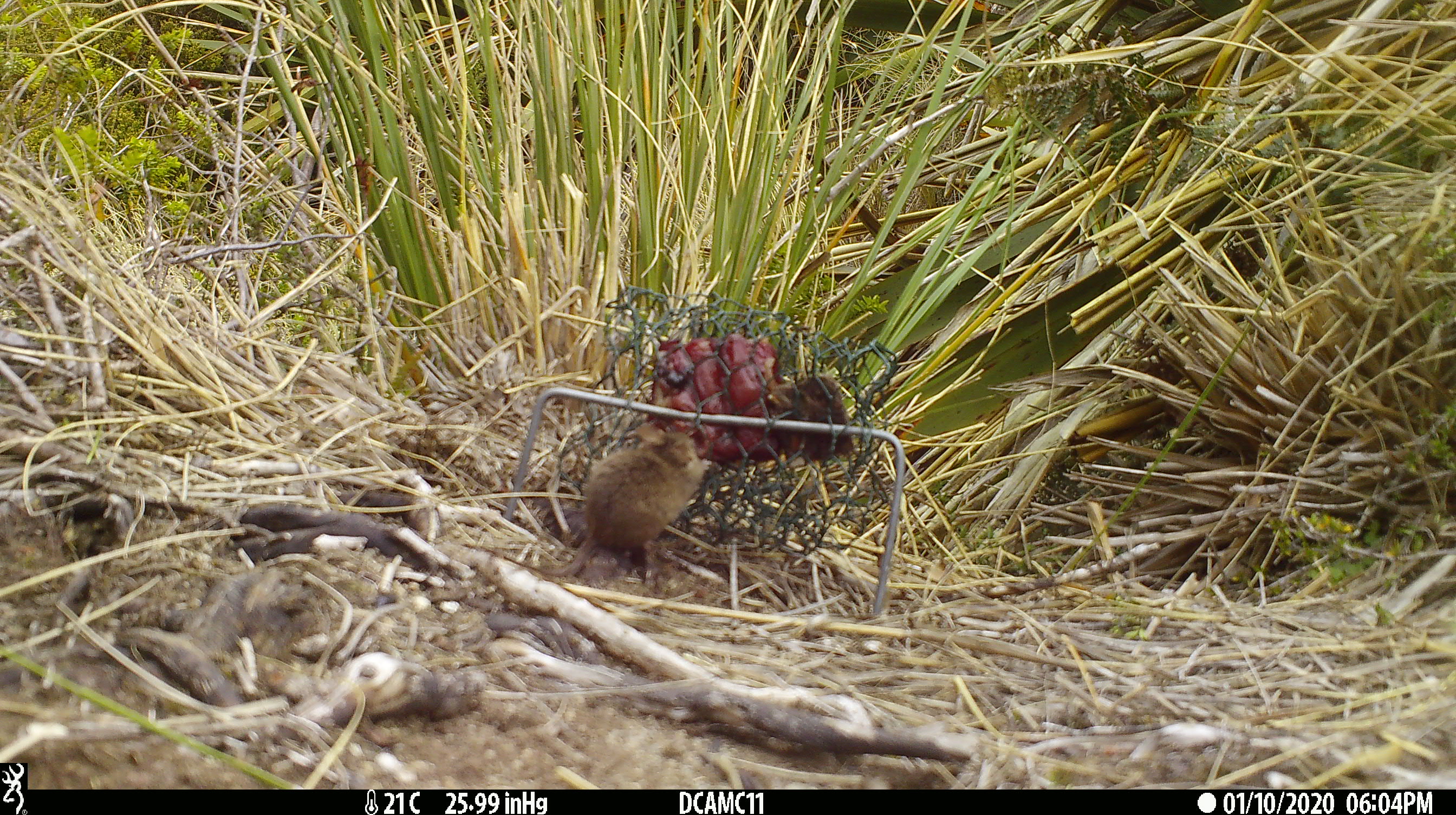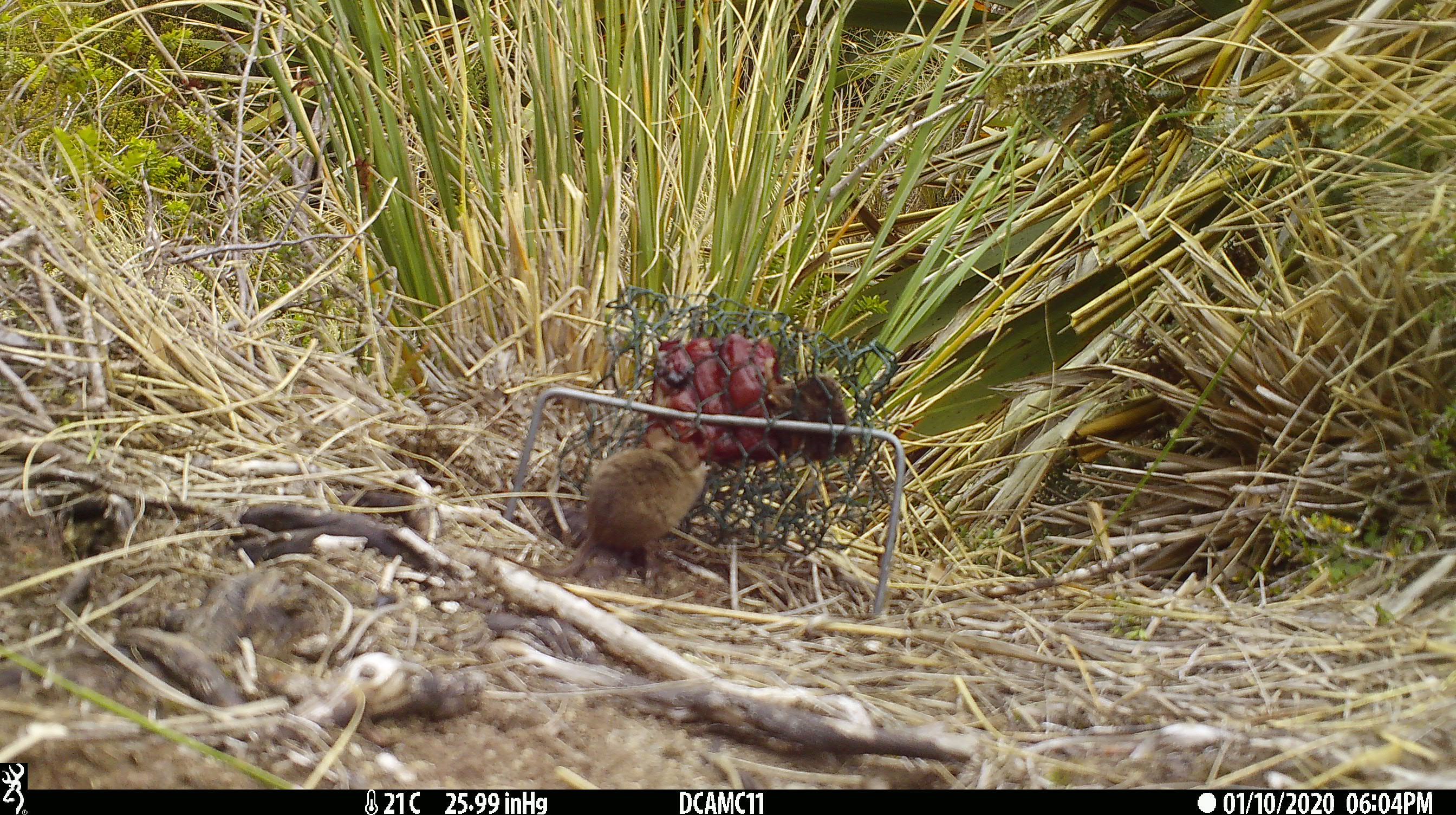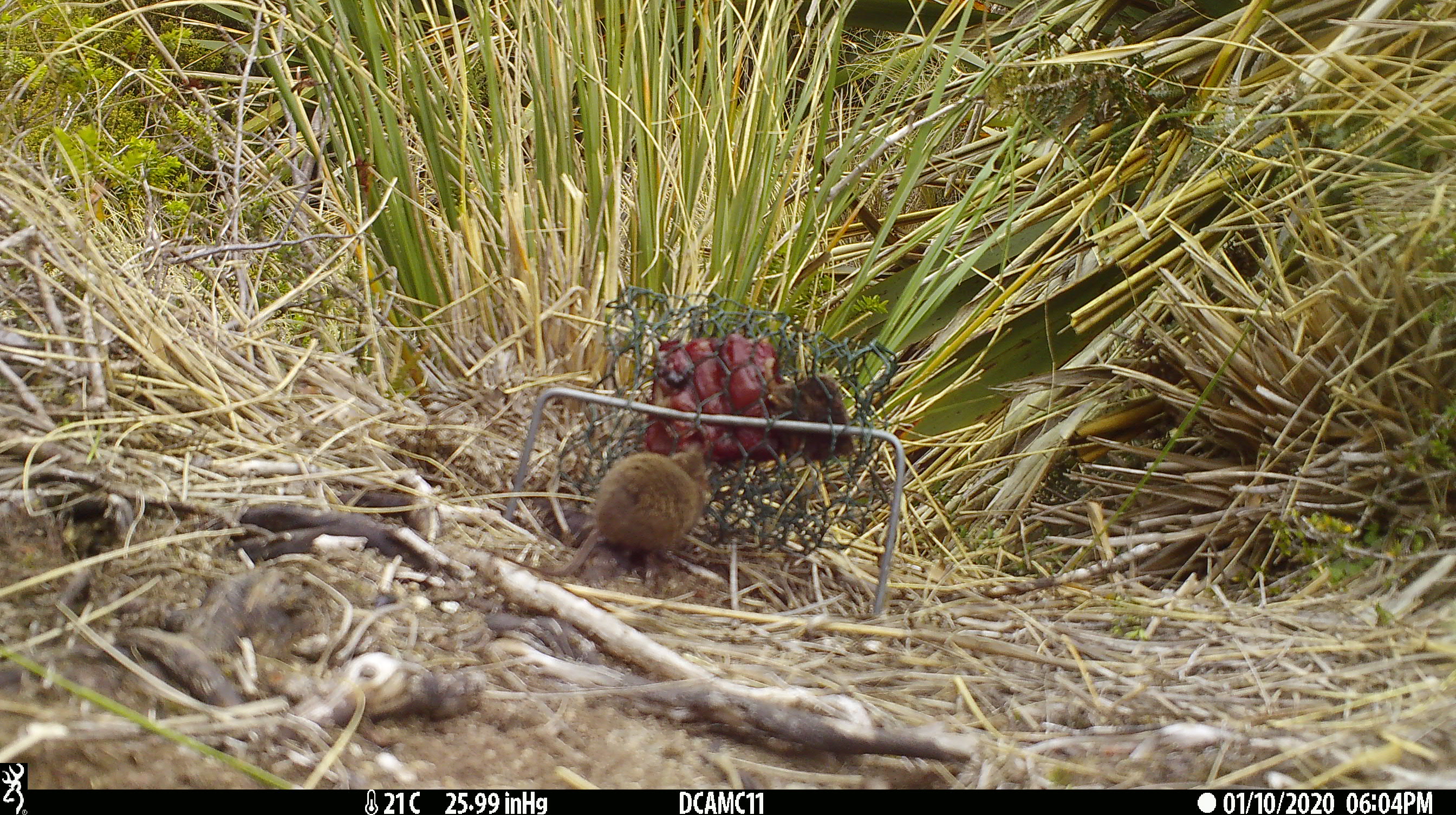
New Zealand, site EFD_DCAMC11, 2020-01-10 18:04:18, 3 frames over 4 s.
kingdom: Animalia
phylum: Chordata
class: Mammalia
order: Rodentia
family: Muridae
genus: Mus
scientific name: Mus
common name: mouse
Mouse (Mus).